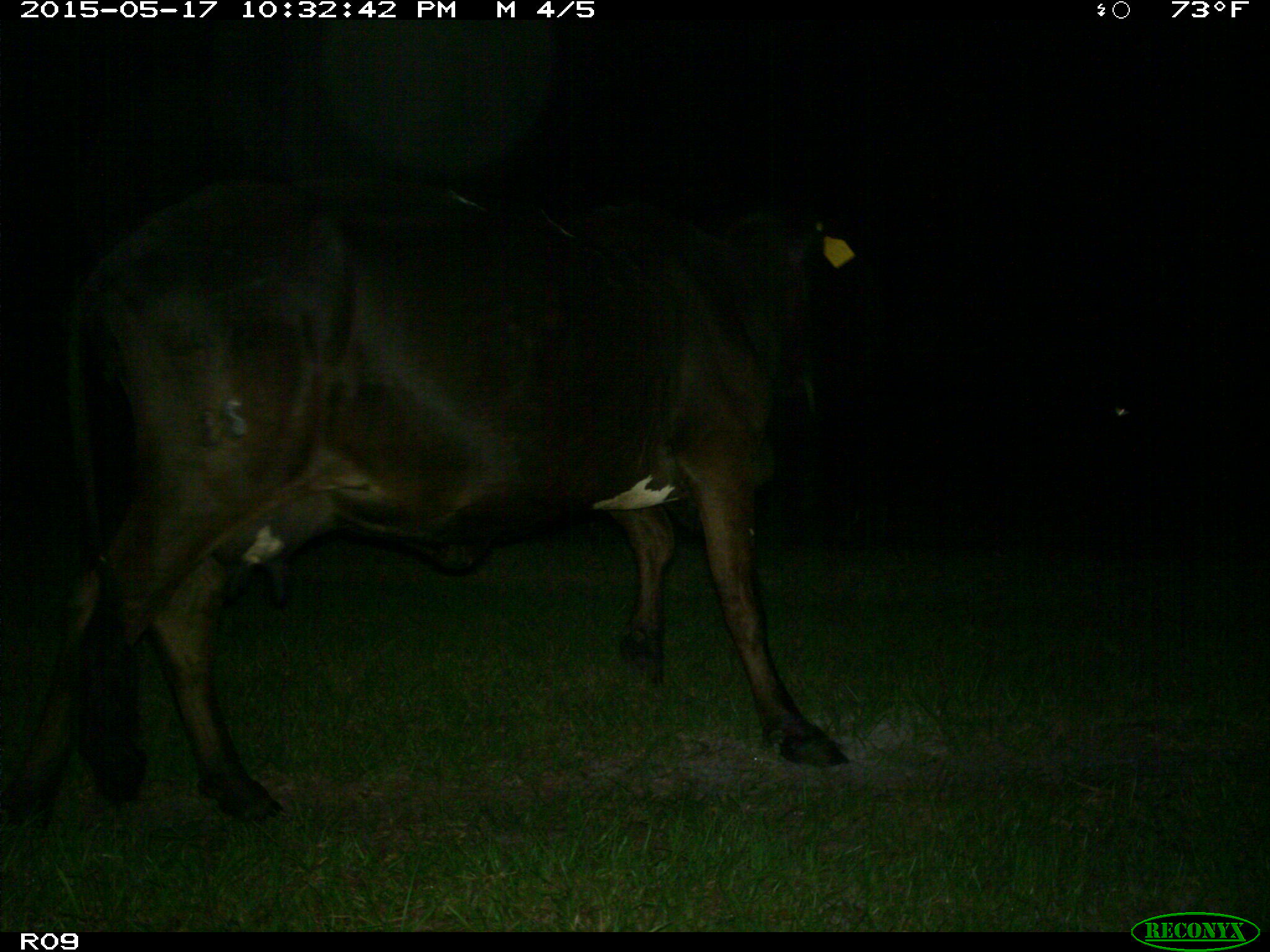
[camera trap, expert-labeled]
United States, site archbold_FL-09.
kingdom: Animalia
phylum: Chordata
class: Mammalia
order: Artiodactyla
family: Bovidae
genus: Bos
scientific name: Bos taurus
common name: domestic cow